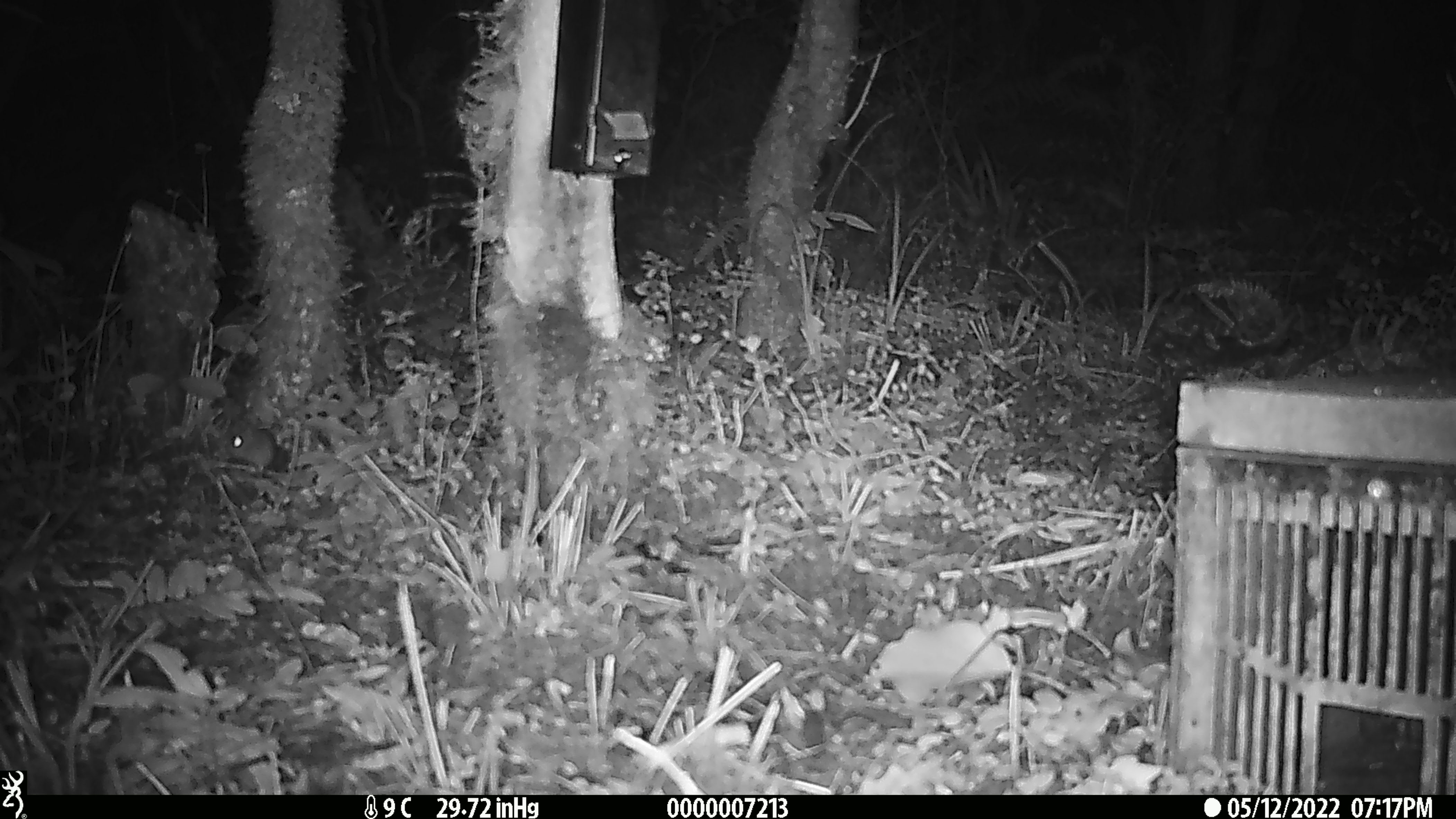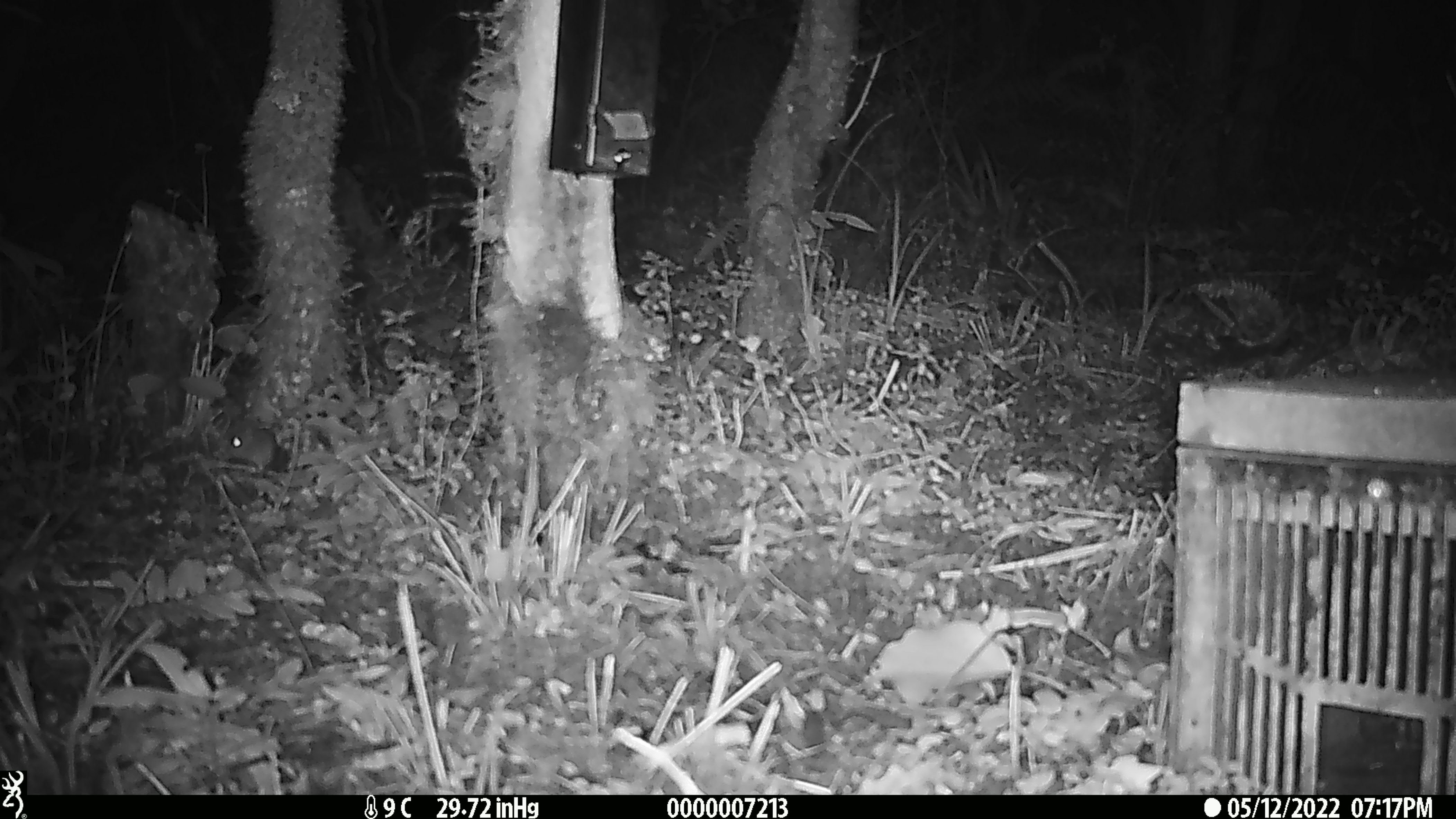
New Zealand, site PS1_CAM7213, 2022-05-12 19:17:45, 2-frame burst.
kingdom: Animalia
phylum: Chordata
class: Mammalia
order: Rodentia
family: Muridae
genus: Mus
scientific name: Mus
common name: mouse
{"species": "mouse (Mus)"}